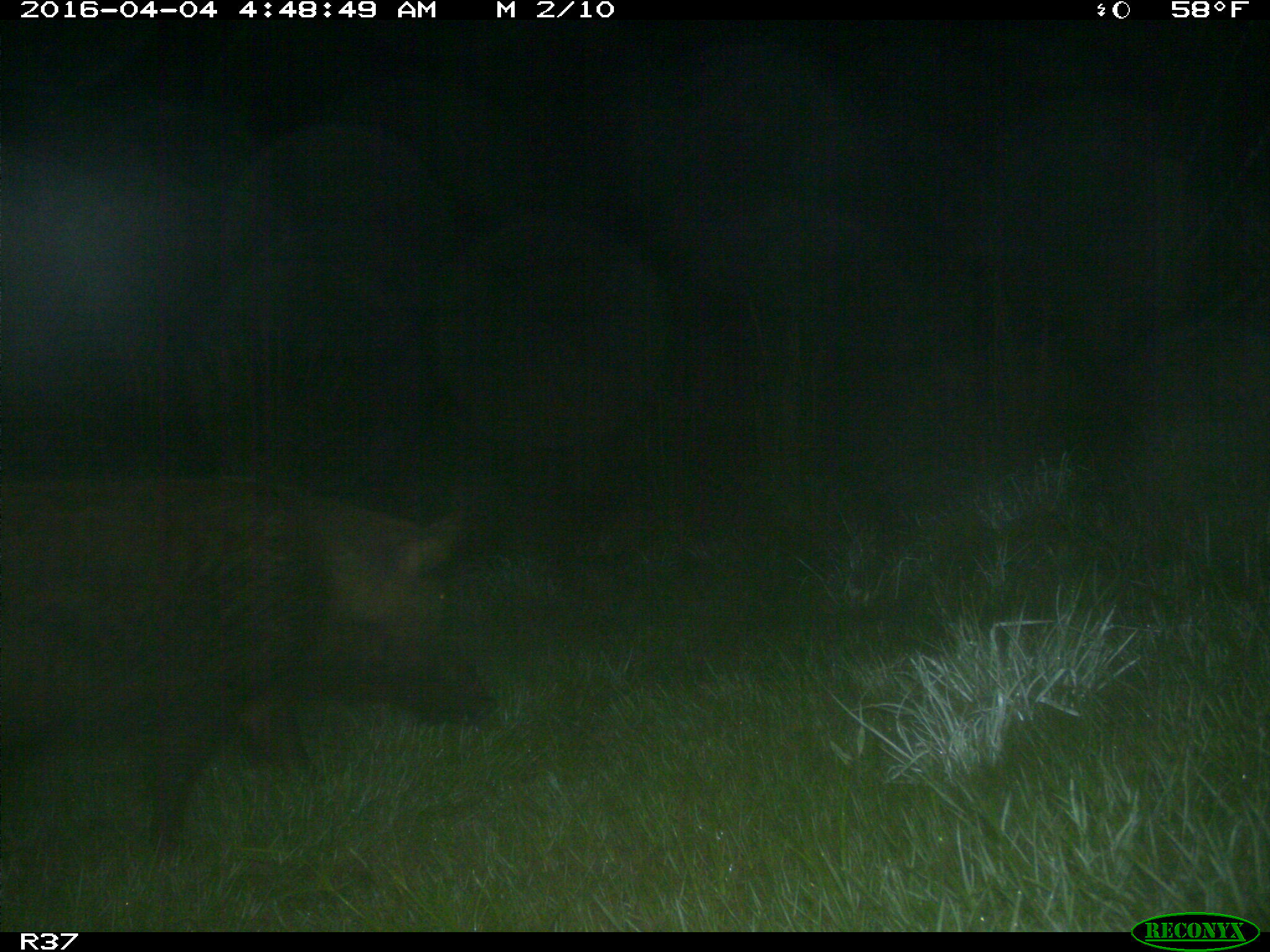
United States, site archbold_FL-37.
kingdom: Animalia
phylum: Chordata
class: Mammalia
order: Artiodactyla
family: Suidae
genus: Sus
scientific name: Sus scrofa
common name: wild boar